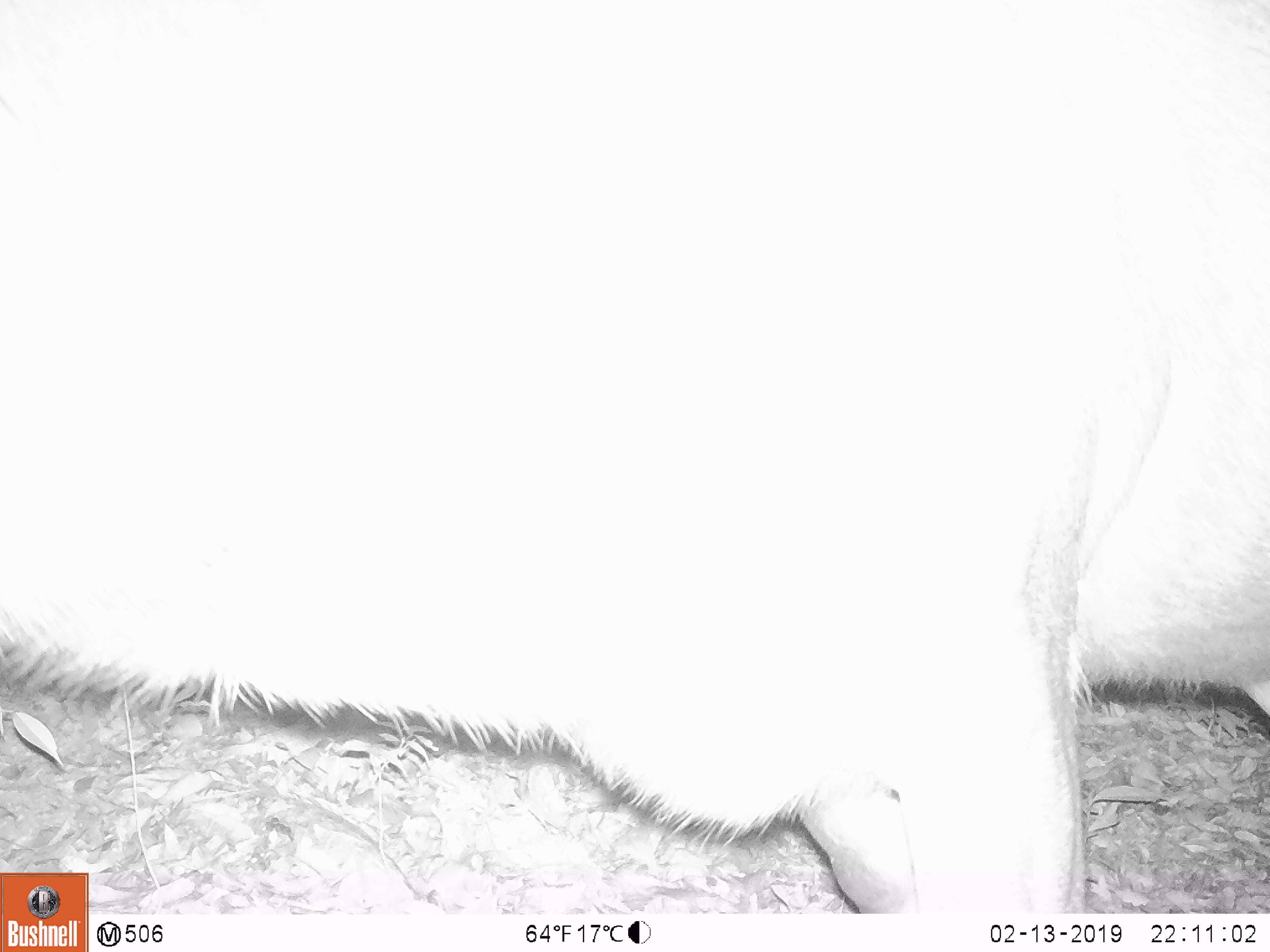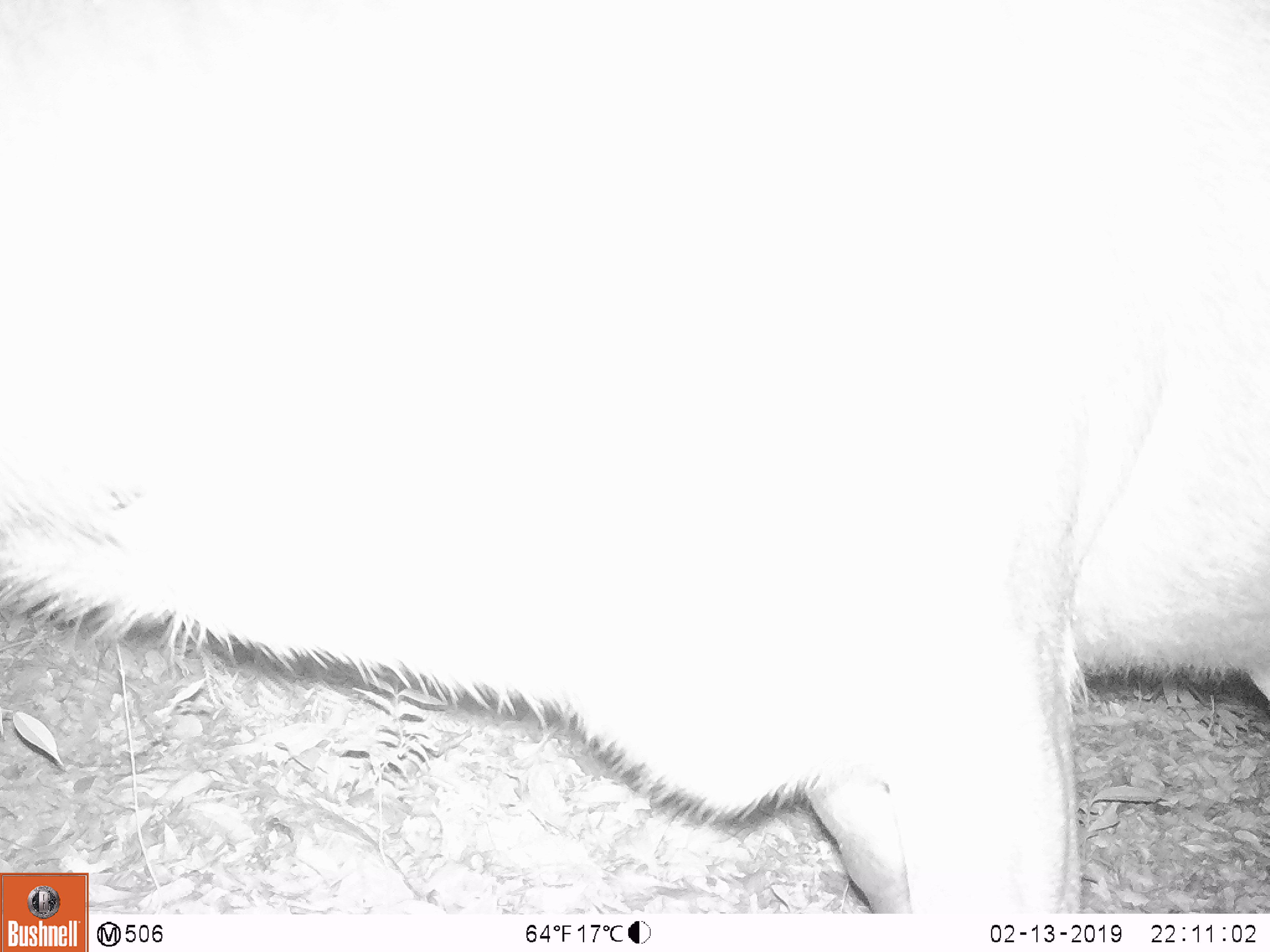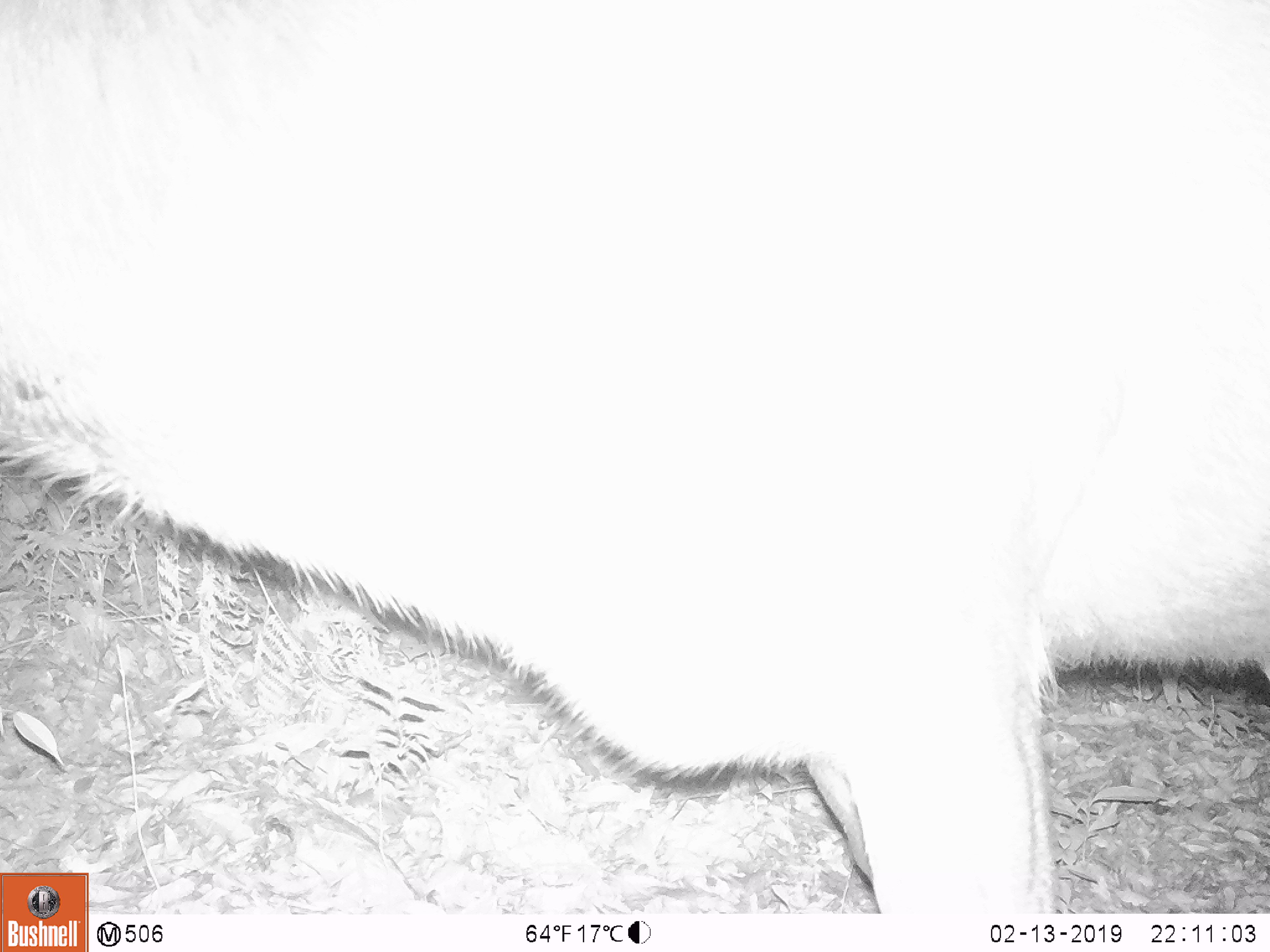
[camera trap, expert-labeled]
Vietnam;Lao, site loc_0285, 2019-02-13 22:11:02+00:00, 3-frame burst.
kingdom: Animalia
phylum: Chordata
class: Mammalia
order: Artiodactyla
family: Cervidae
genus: Rusa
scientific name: Rusa unicolor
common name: sambar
Sambar (Rusa unicolor). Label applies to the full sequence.